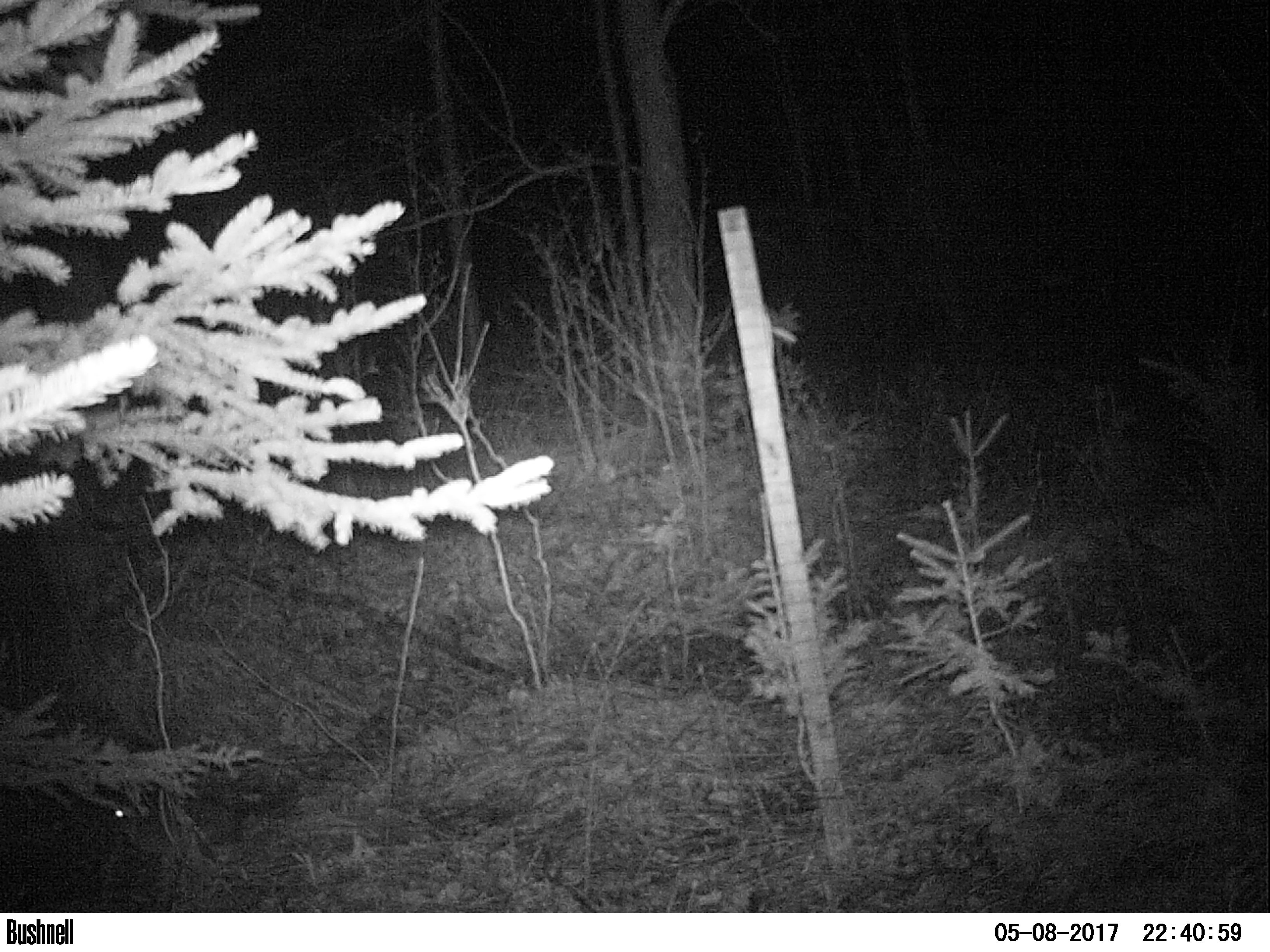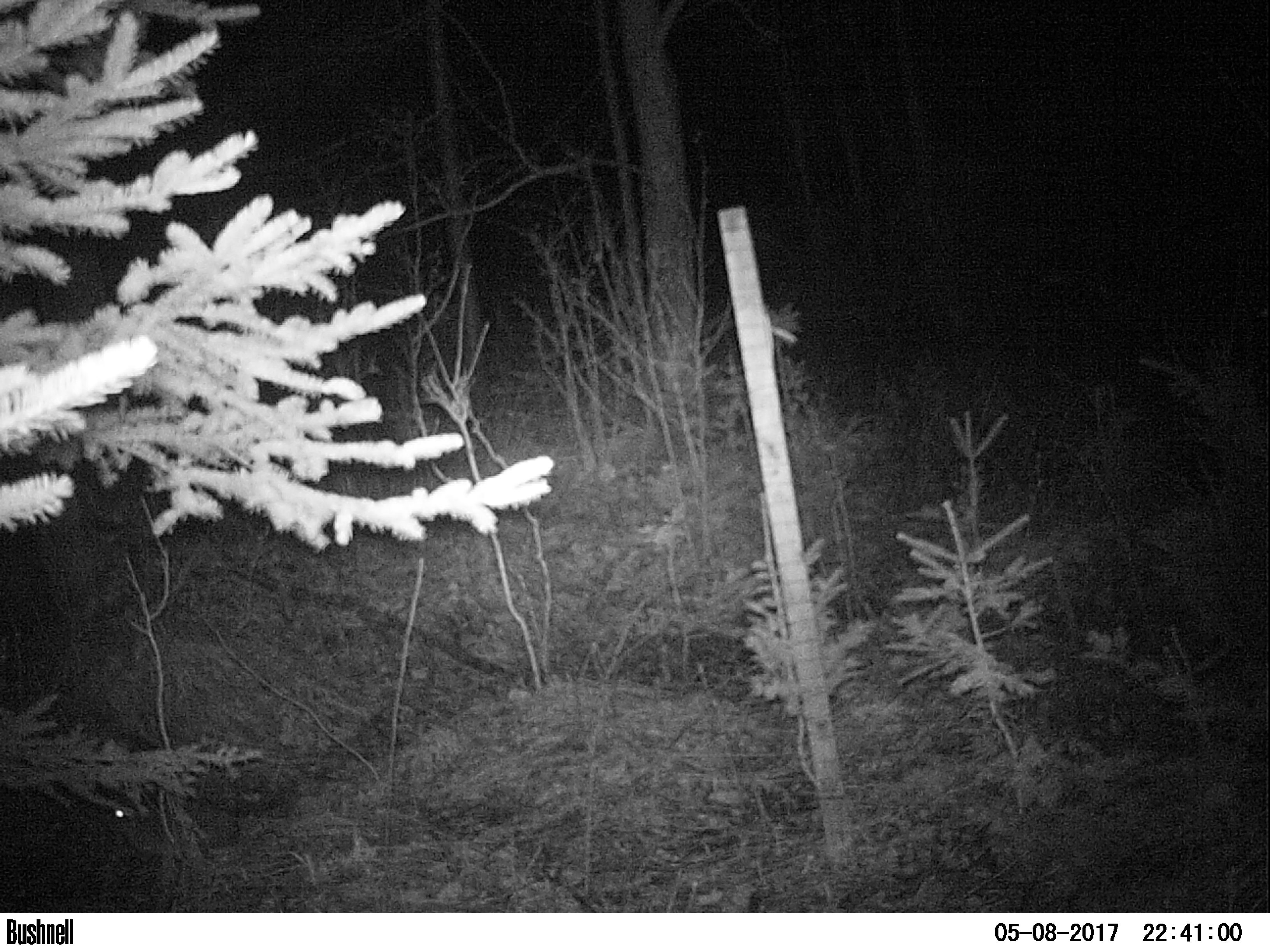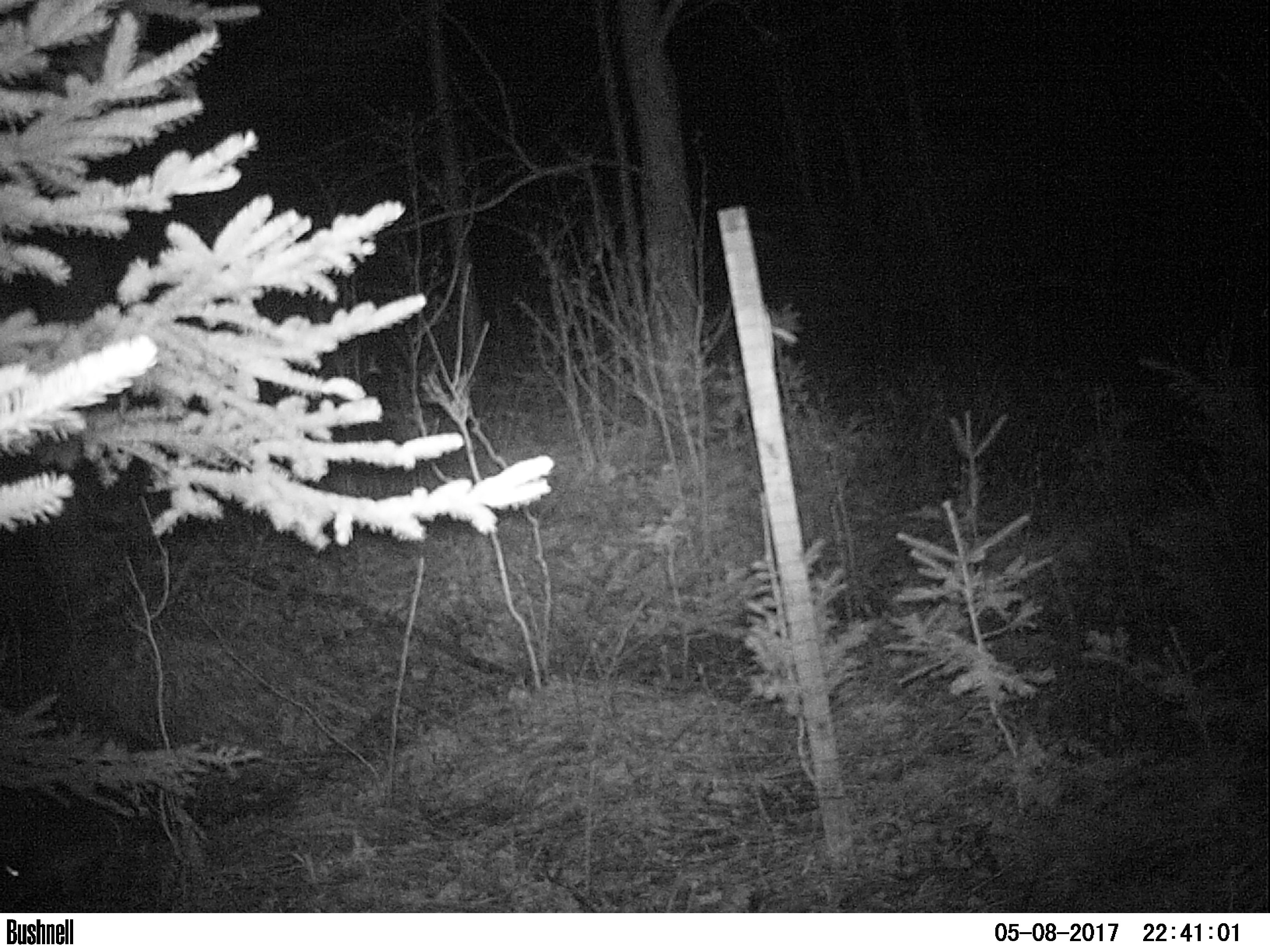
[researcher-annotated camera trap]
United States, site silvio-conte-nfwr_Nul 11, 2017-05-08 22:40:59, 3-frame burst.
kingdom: Animalia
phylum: Chordata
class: Mammalia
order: Lagomorpha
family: Leporidae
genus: Lepus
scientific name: Lepus americanus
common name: snowshoe hare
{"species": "snowshoe hare (Lepus americanus)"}